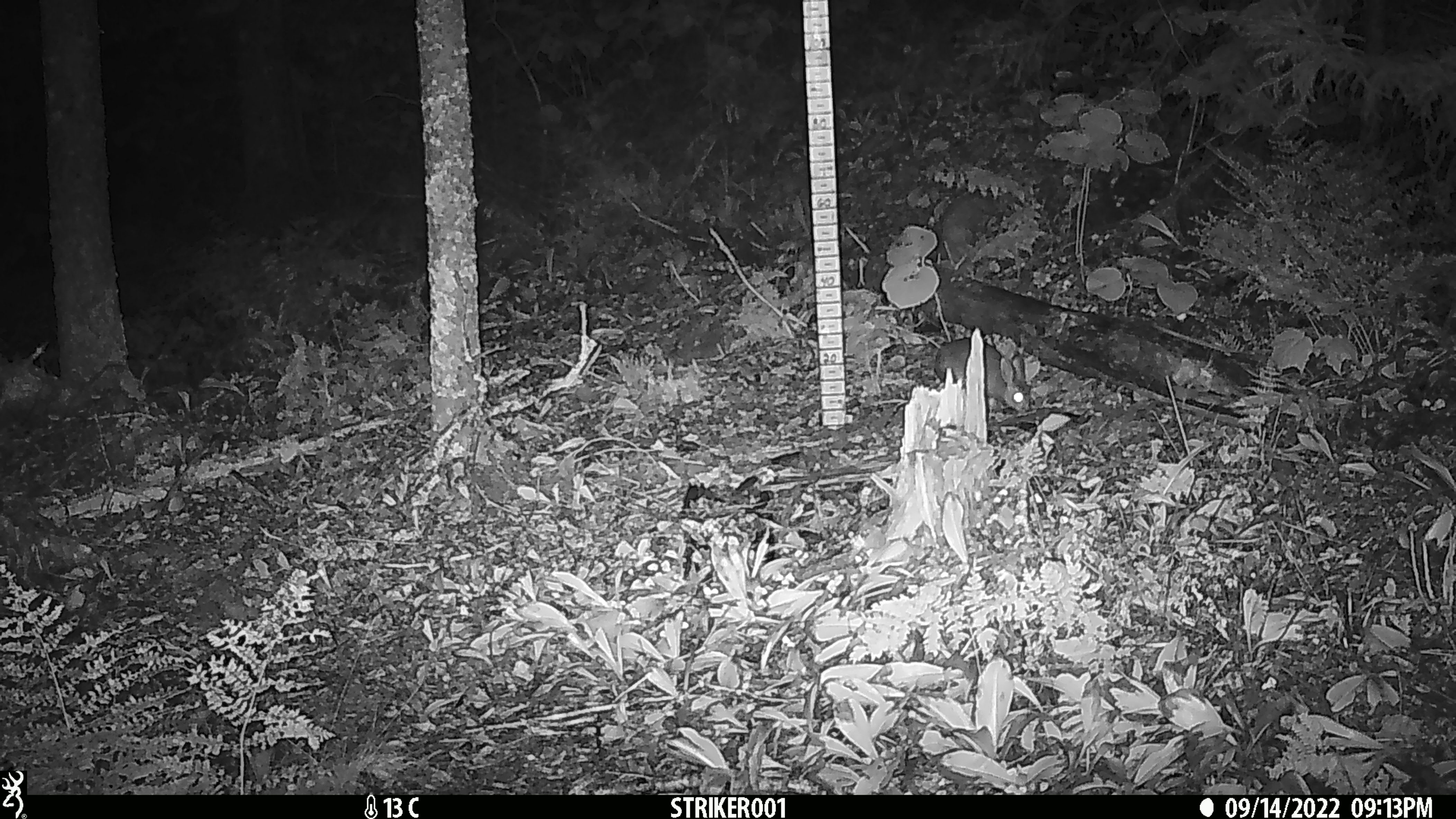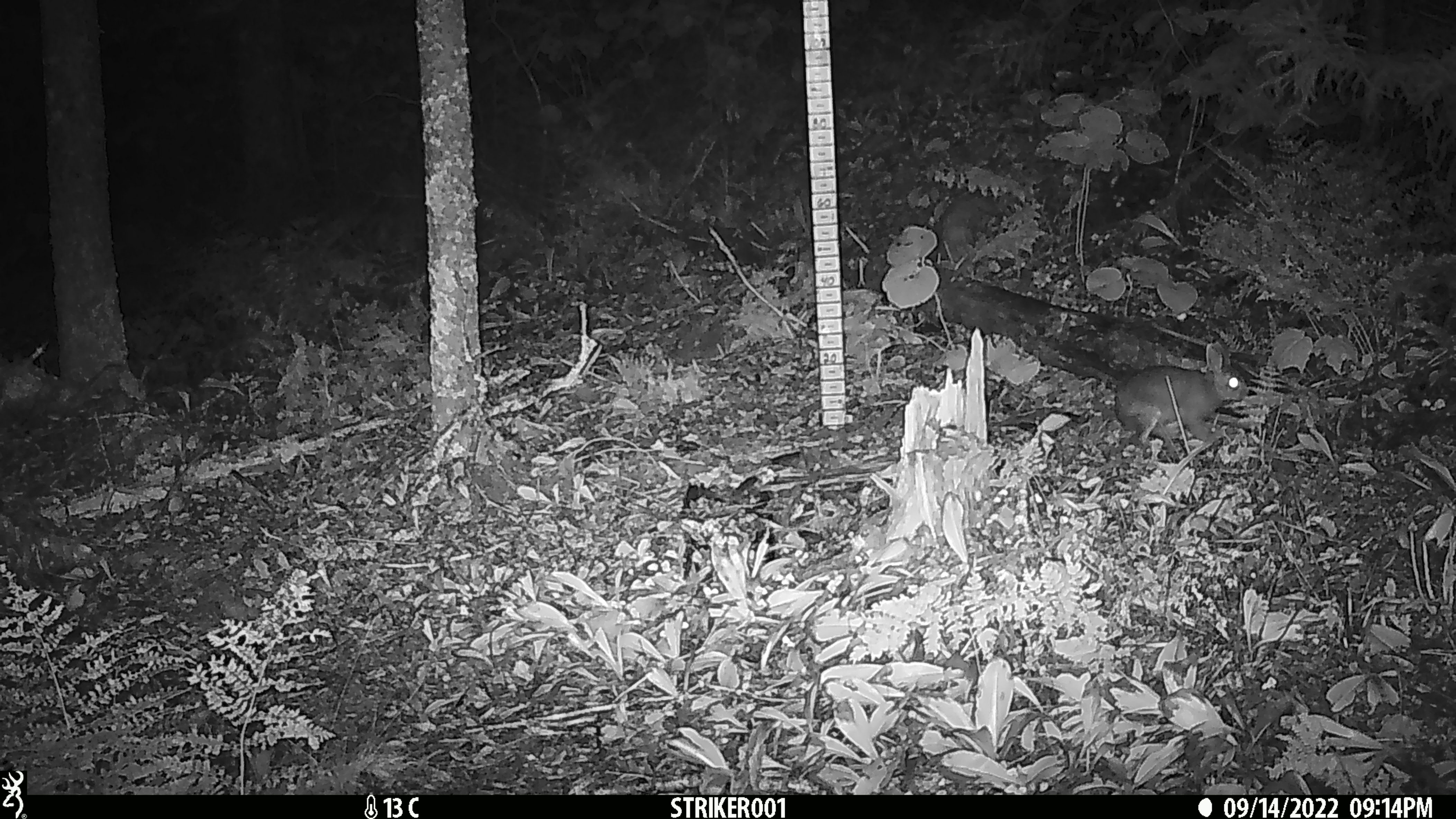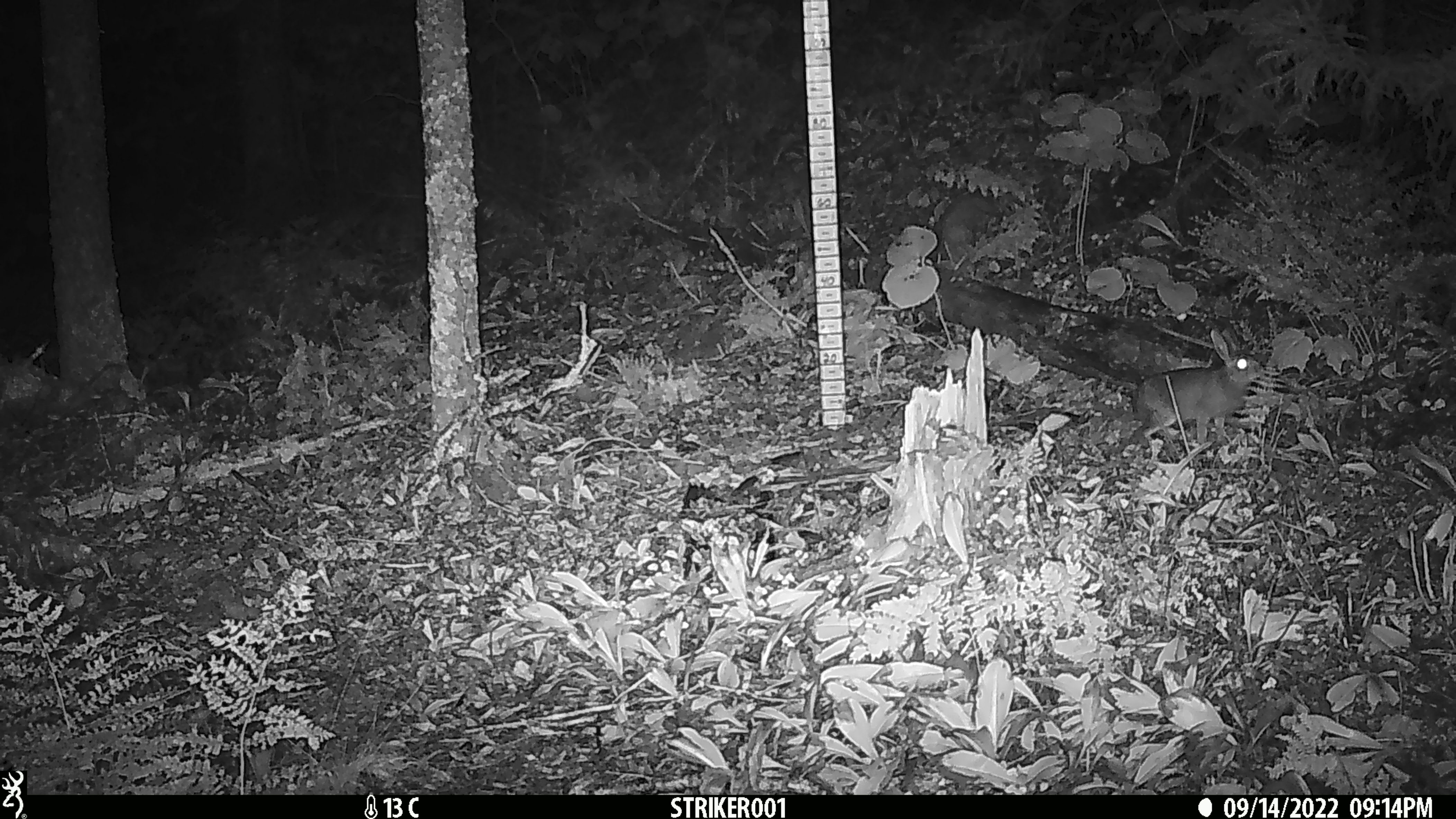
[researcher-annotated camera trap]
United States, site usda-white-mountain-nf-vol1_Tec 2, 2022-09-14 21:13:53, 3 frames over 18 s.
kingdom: Animalia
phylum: Chordata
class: Mammalia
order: Lagomorpha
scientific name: Lagomorpha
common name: rabbit or hare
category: rabbit or hare sp.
Rabbit or hare sp. (rabbit or hare) (Lagomorpha).